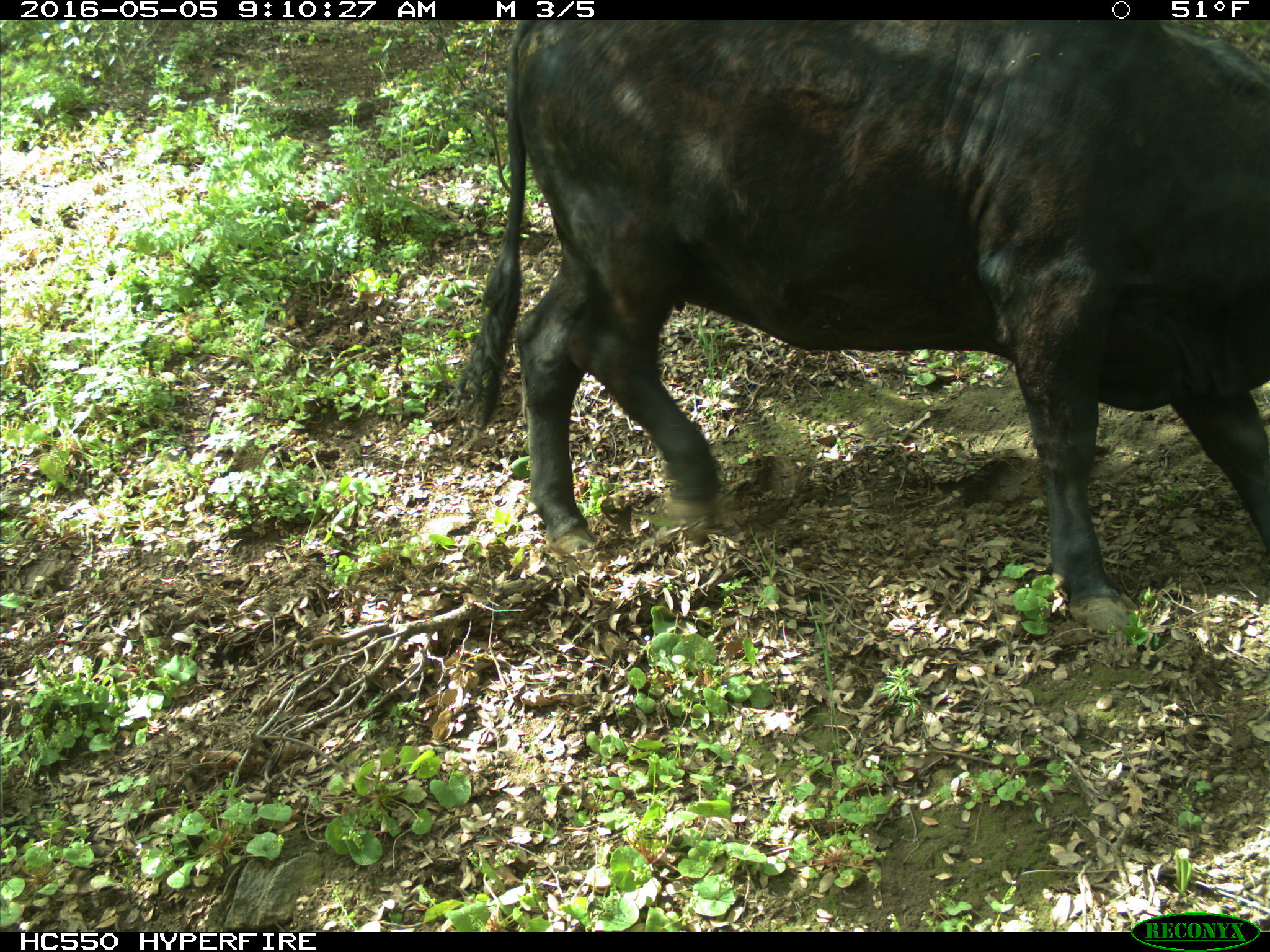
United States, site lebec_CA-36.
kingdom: Animalia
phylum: Chordata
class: Mammalia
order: Artiodactyla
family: Bovidae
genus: Bos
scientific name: Bos taurus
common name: domestic cow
Bos taurus (domestic cow).